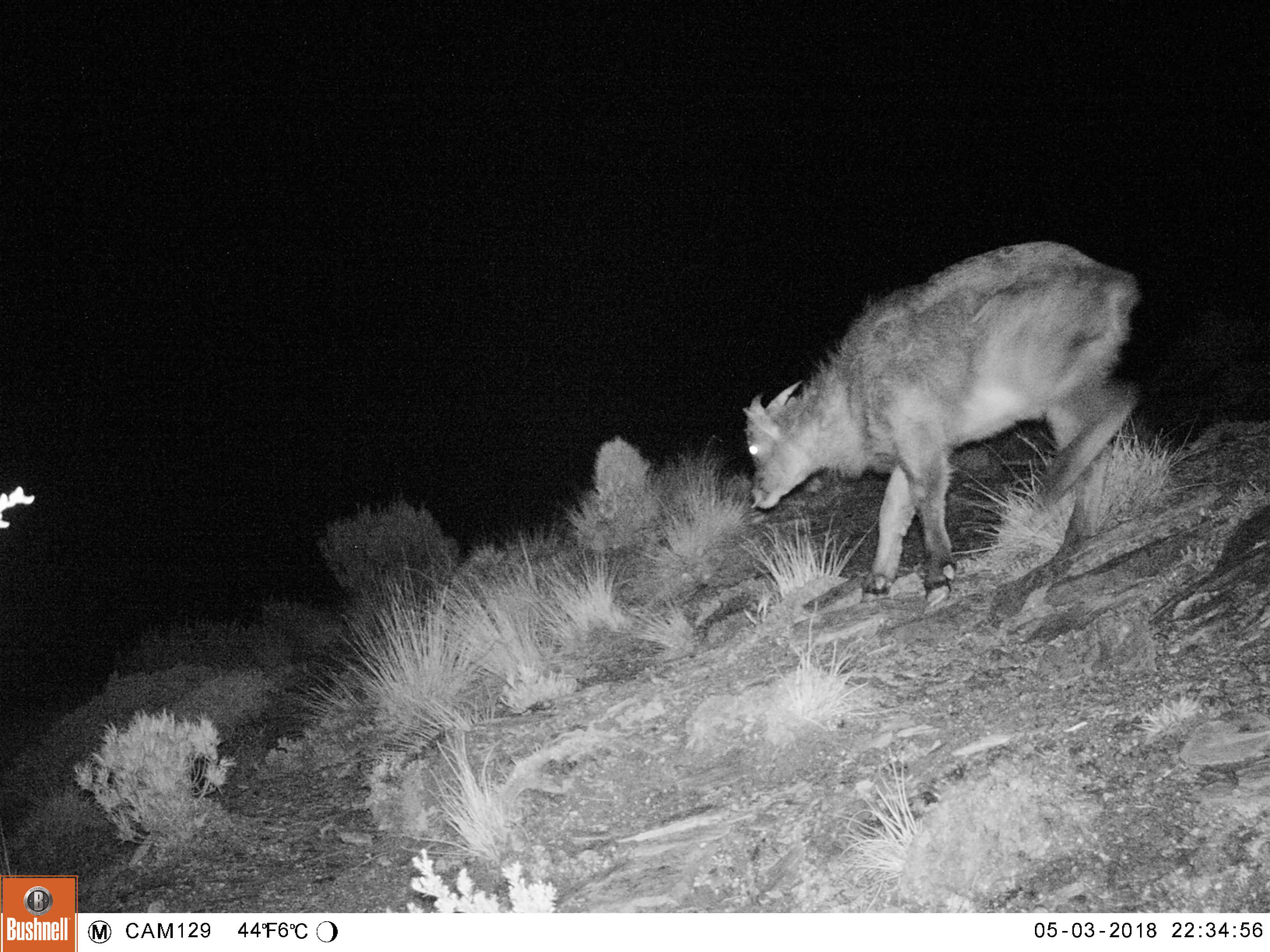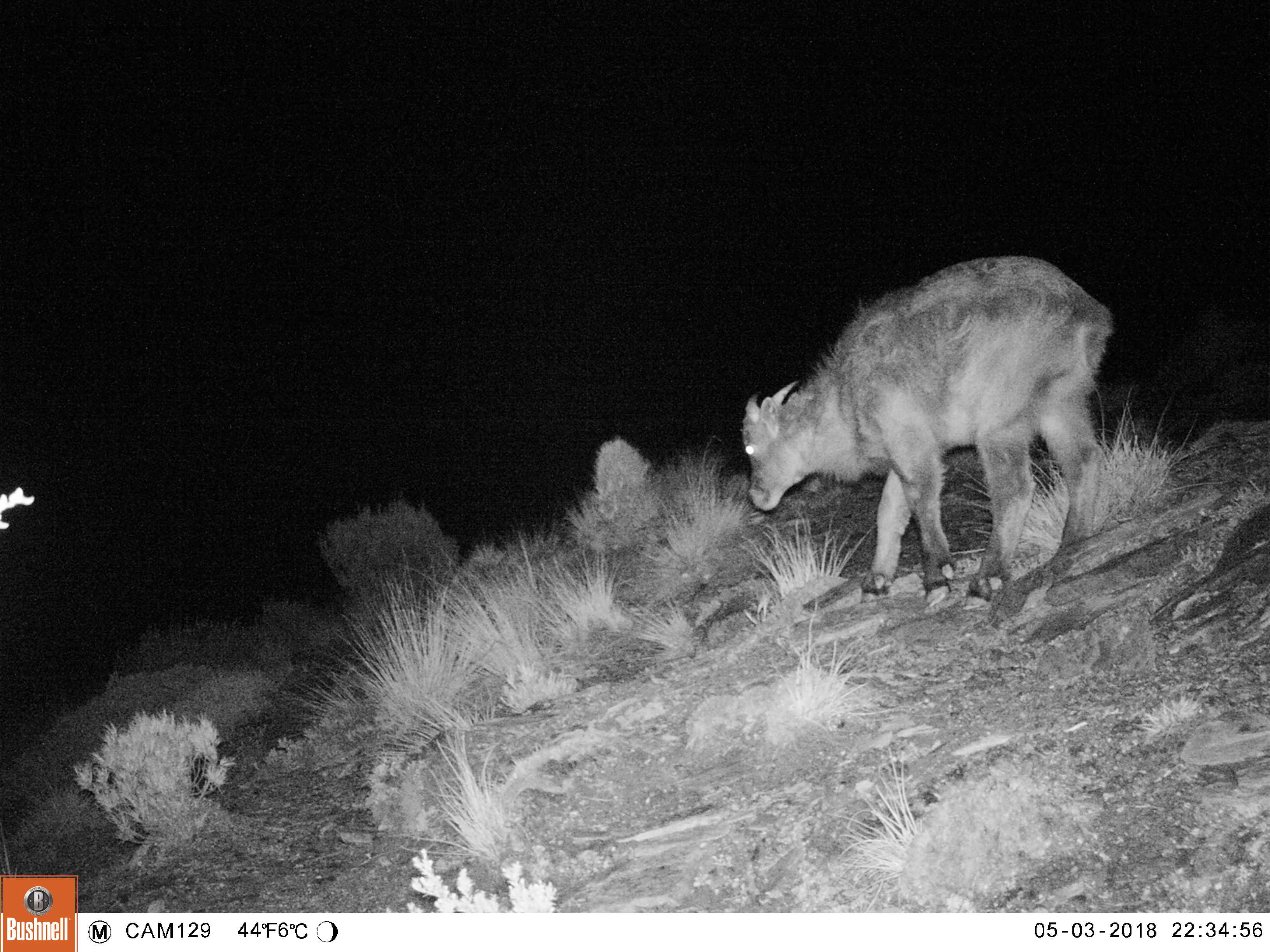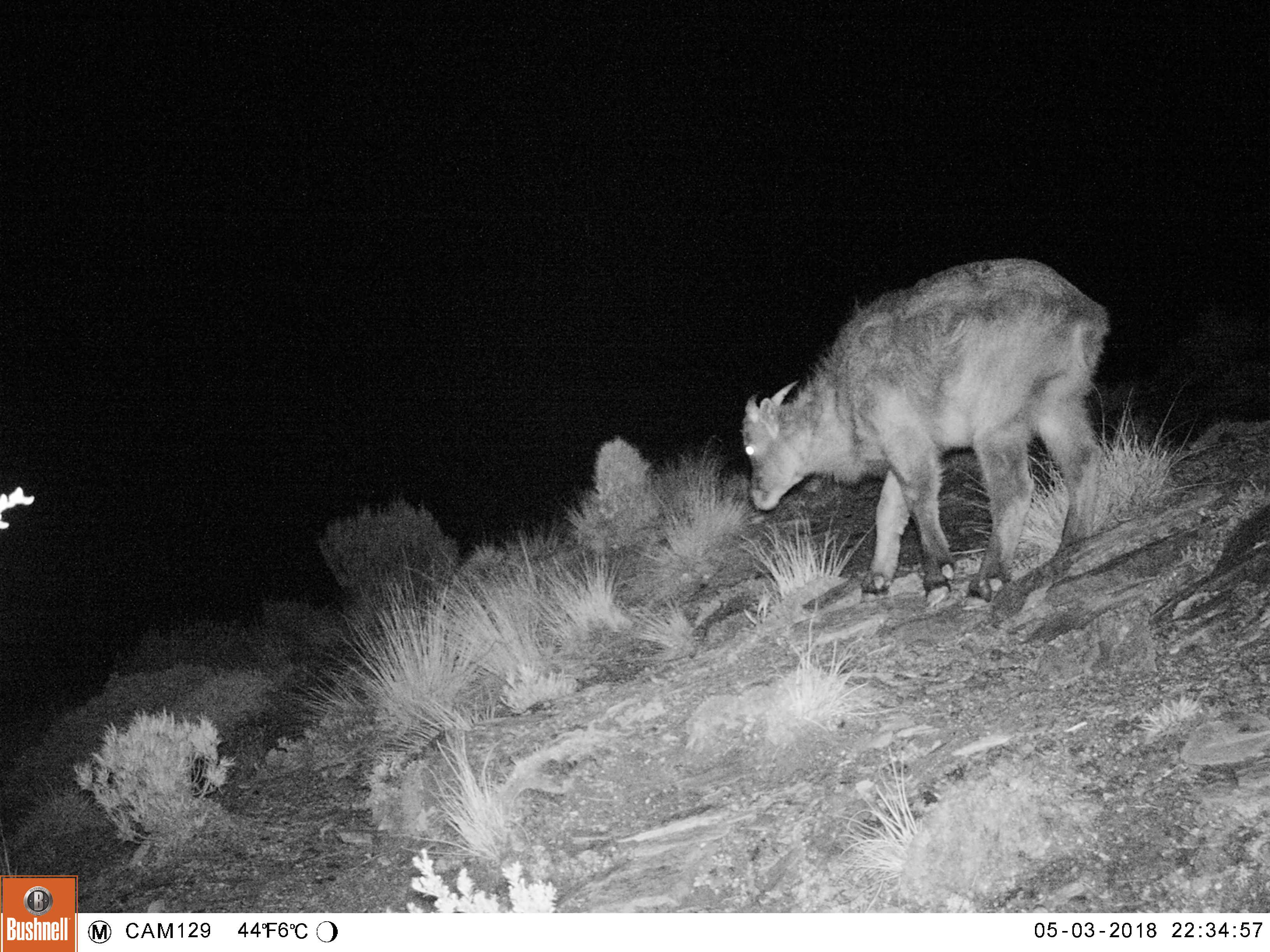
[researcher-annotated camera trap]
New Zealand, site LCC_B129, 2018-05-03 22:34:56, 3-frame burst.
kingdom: Animalia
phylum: Chordata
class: Mammalia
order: Artiodactyla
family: Bovidae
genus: Nilgiritragus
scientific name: Nilgiritragus hylocrius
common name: tahr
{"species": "tahr (Nilgiritragus hylocrius)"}